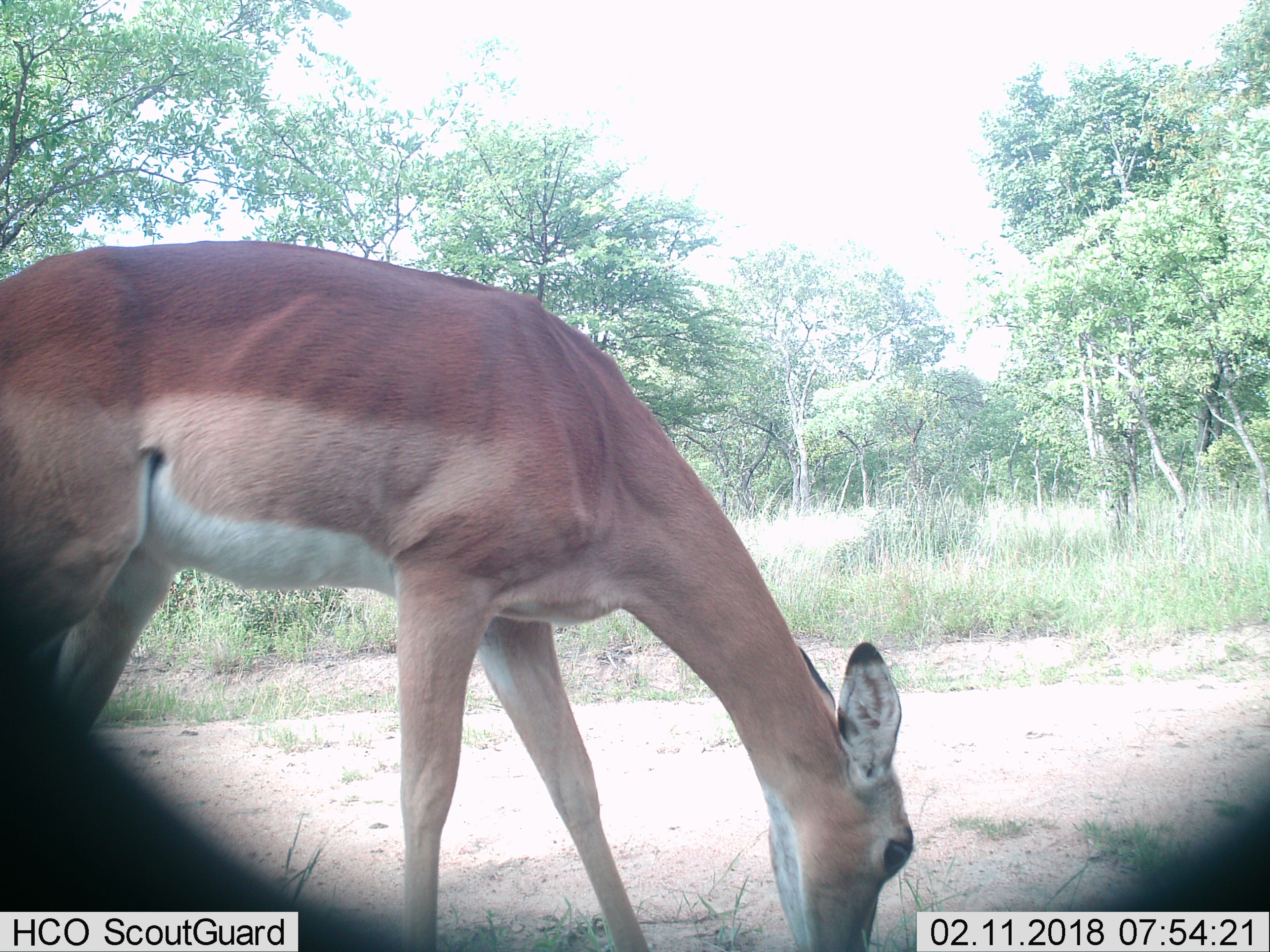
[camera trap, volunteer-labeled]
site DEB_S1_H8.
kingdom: Animalia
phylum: Chordata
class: Mammalia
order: Artiodactyla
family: Bovidae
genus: Aepyceros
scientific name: Aepyceros melampus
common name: impala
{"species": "impala (Aepyceros melampus)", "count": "1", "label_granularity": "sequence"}